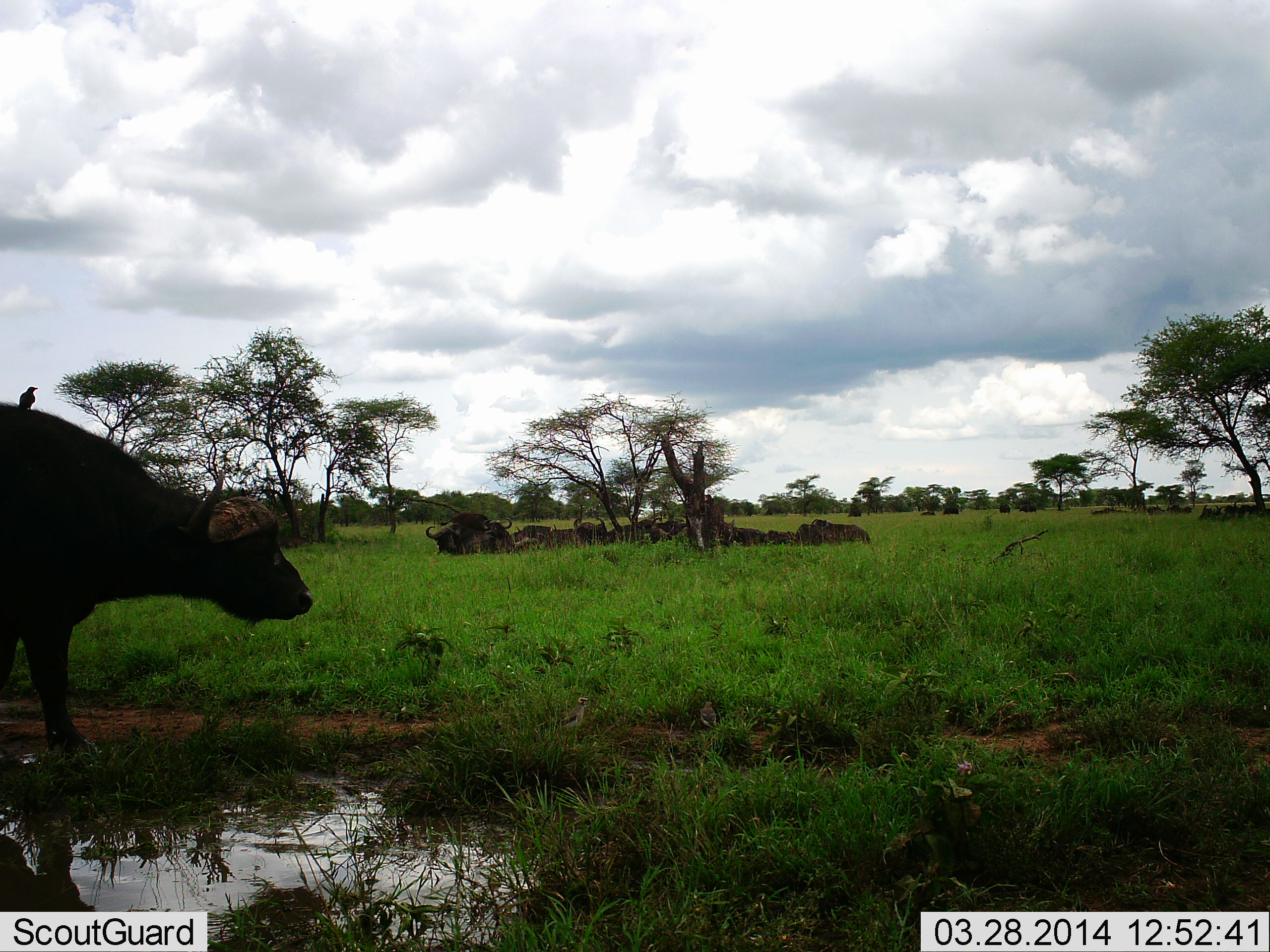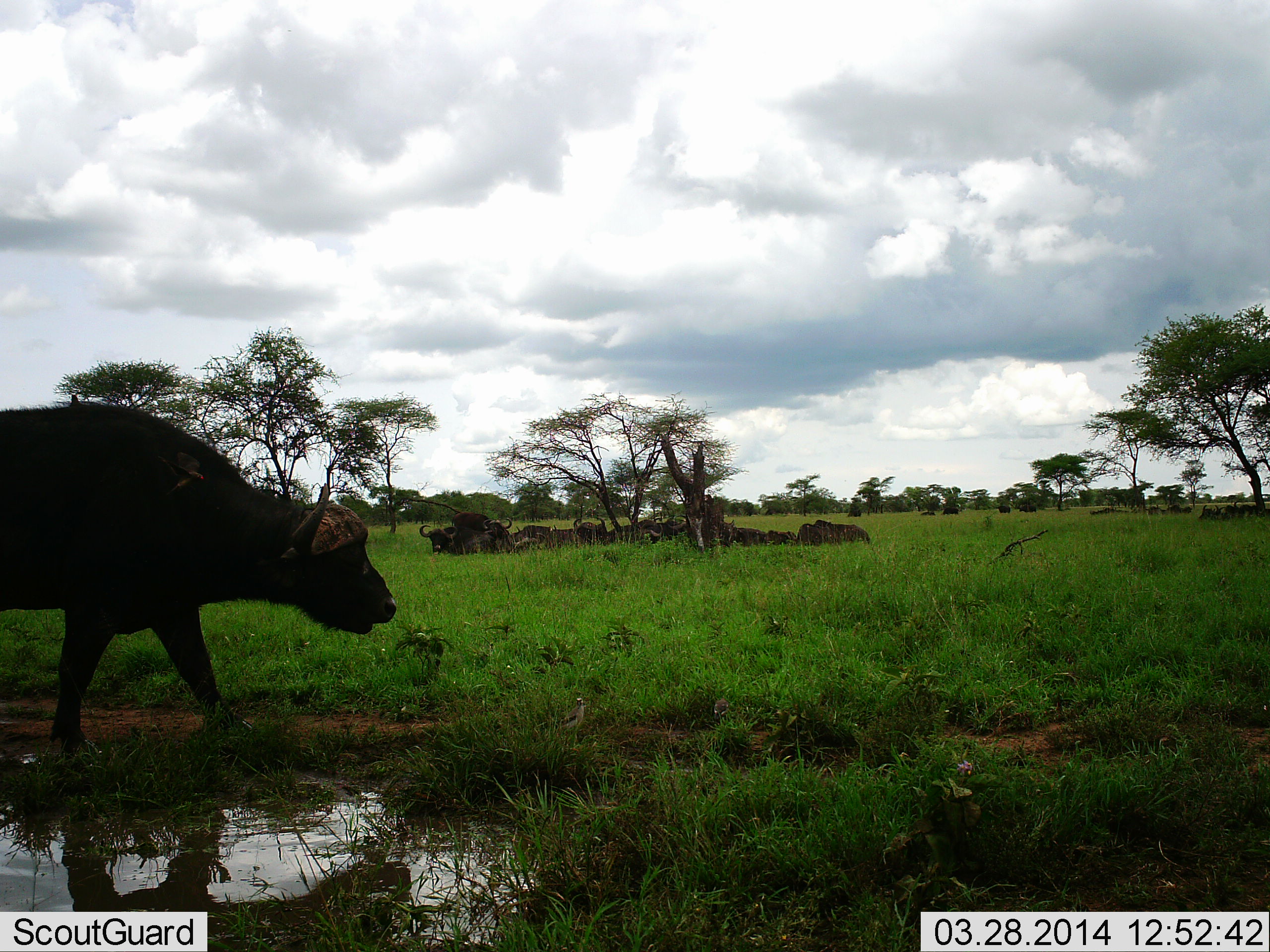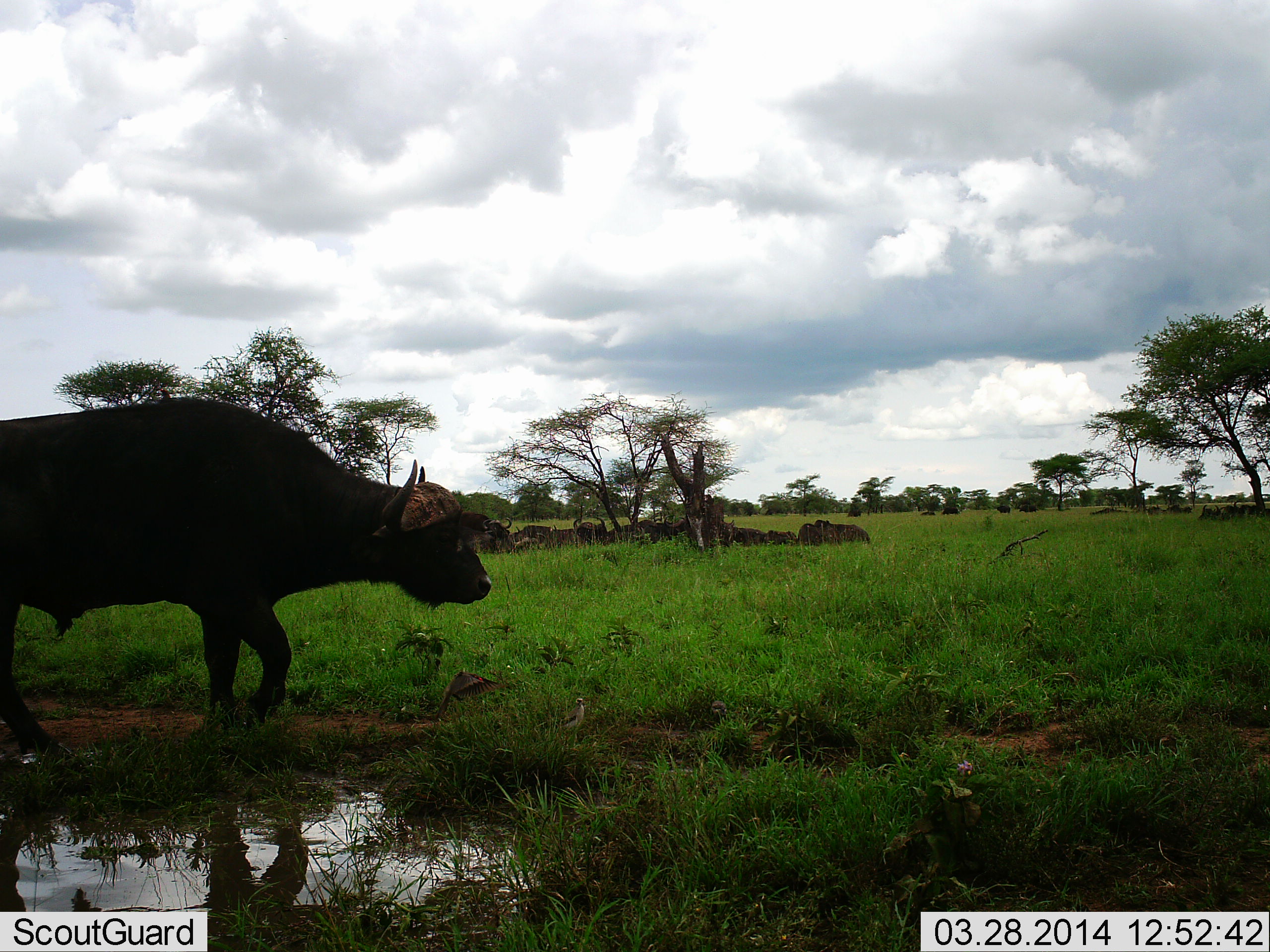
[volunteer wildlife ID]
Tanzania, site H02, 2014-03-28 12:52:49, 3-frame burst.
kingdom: Animalia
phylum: Chordata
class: Mammalia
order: Artiodactyla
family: Bovidae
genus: Syncerus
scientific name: Syncerus caffer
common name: cape buffalo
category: buffalo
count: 11-50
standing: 40%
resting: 80%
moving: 70%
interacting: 0%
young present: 0%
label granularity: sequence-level